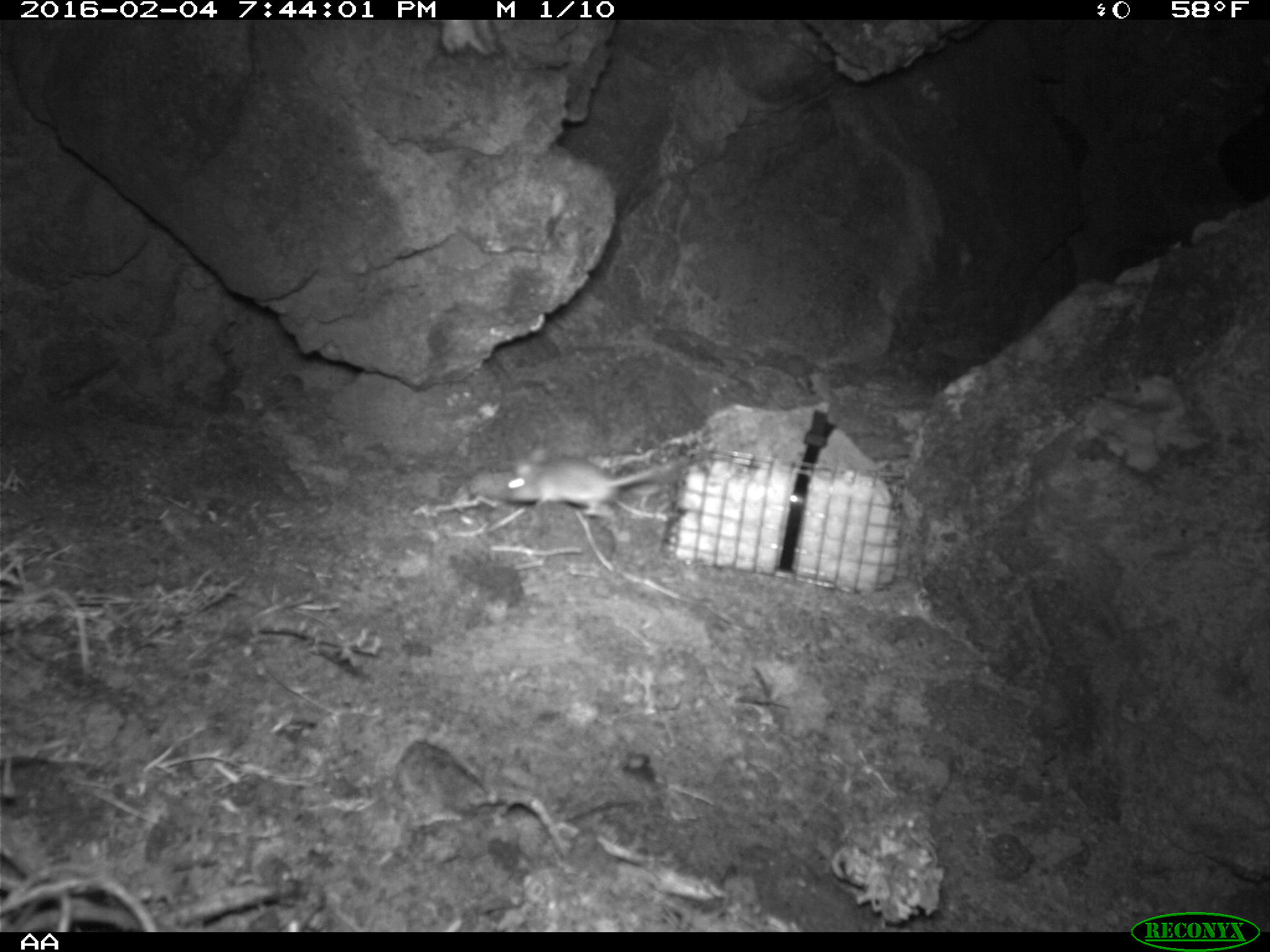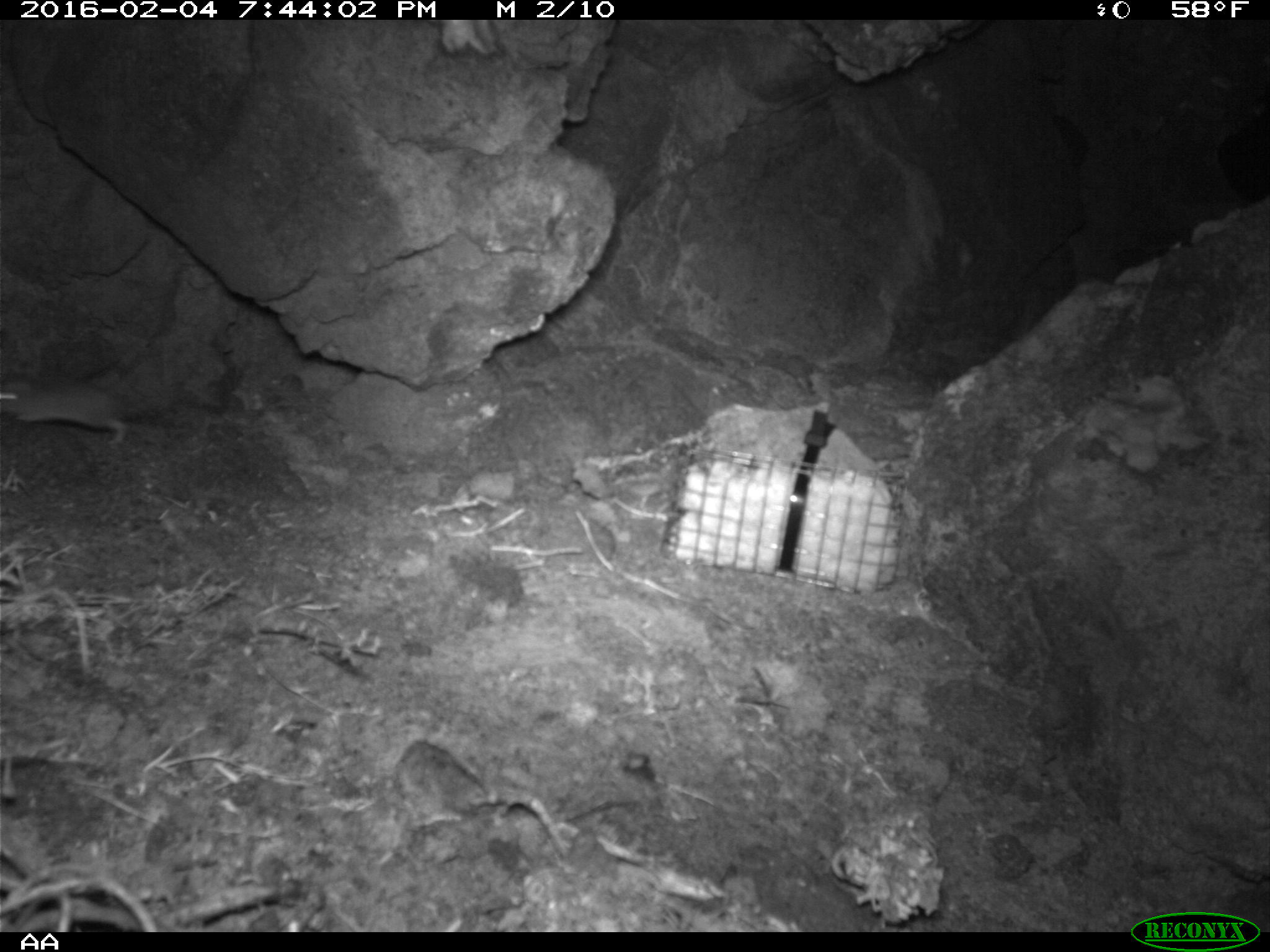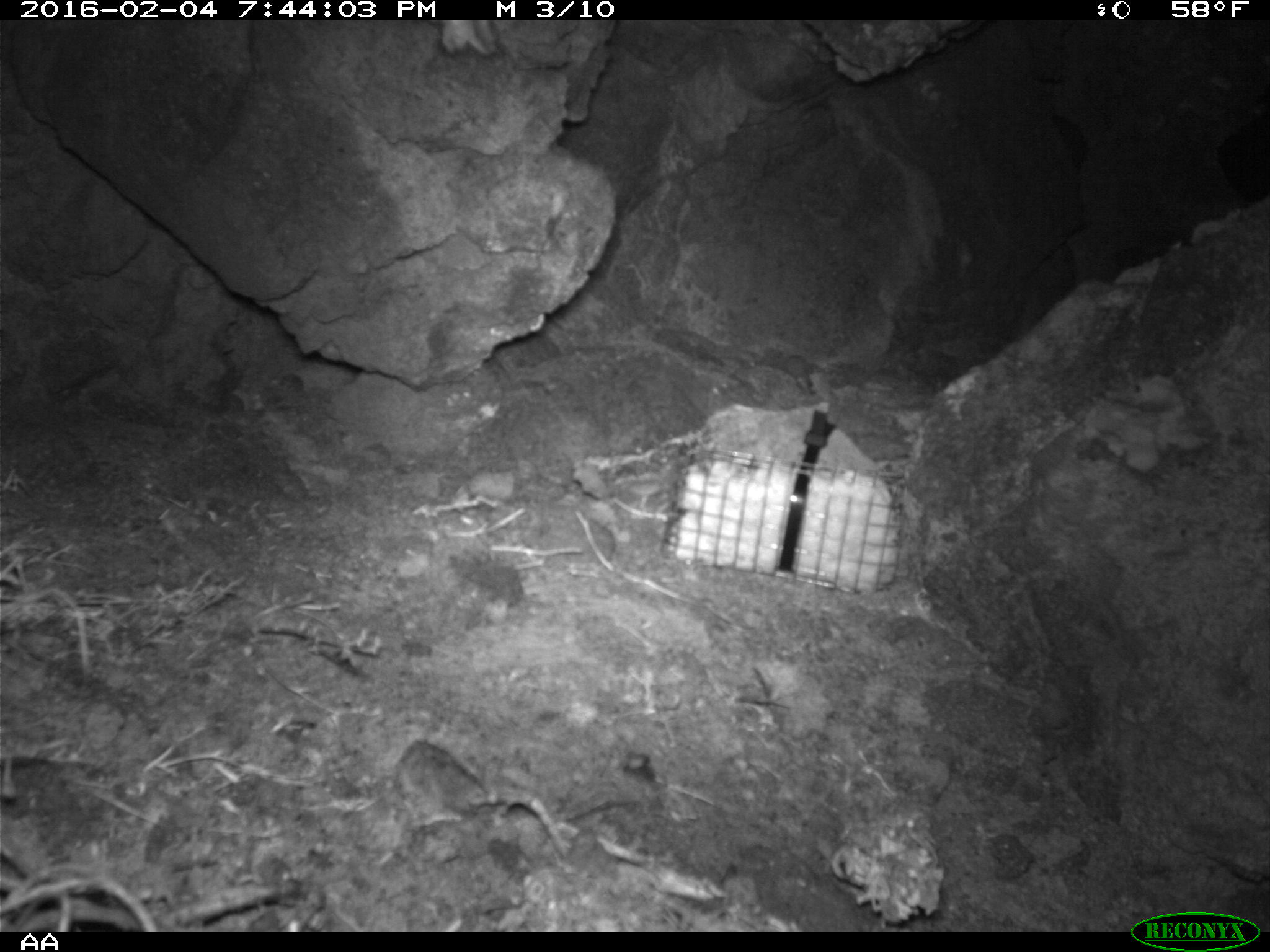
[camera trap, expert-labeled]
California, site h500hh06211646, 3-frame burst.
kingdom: Animalia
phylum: Chordata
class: Mammalia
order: Rodentia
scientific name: Rodentia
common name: rodent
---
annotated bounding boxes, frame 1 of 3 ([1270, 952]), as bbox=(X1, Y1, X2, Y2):
rodent: bbox=(504, 446, 714, 516)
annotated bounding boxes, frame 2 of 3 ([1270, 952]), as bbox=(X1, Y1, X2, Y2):
rodent: bbox=(0, 373, 134, 444)